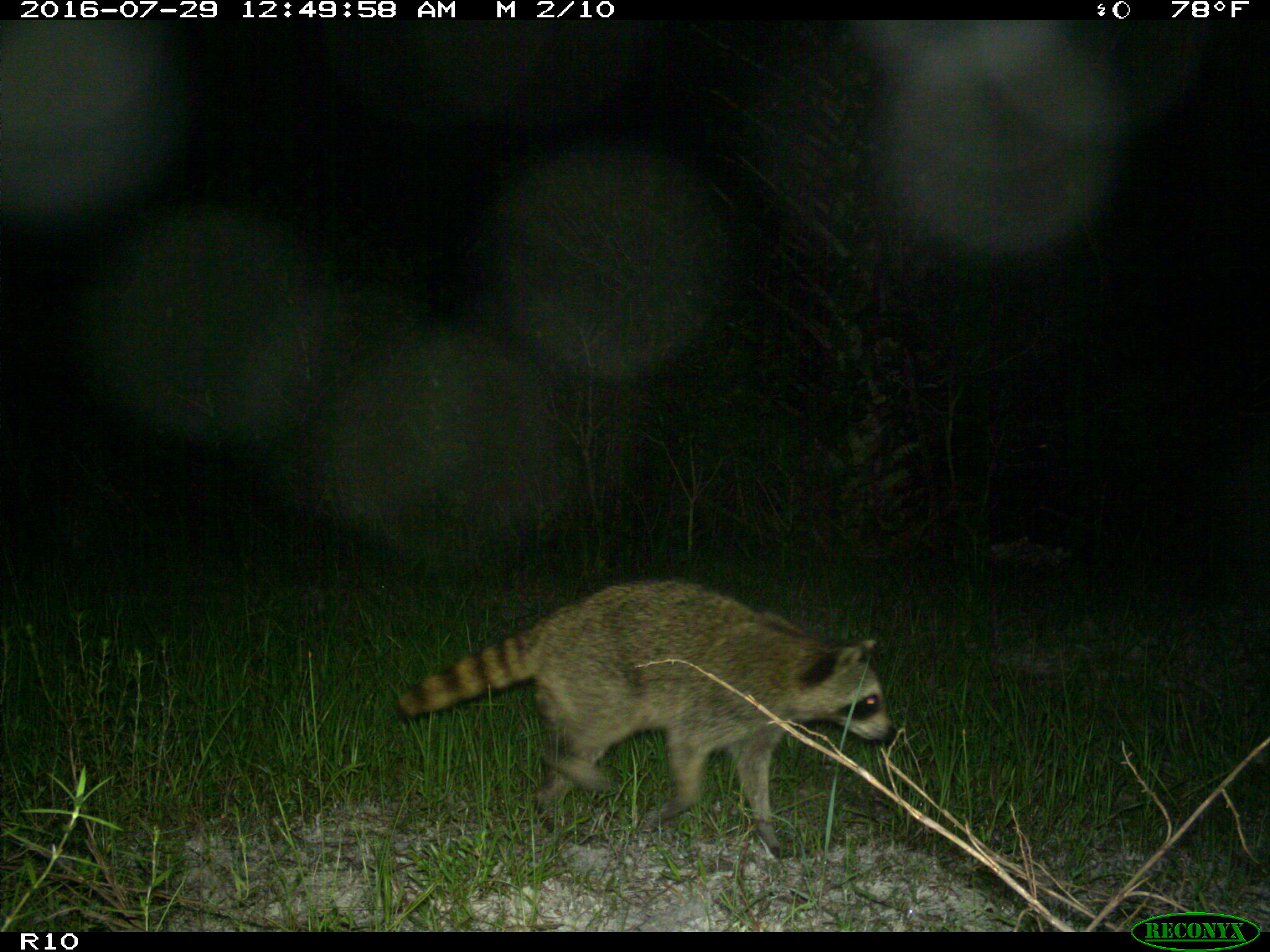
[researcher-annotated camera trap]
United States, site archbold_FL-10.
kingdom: Animalia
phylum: Chordata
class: Mammalia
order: Carnivora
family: Procyonidae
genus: Procyon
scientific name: Procyon lotor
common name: common raccoon